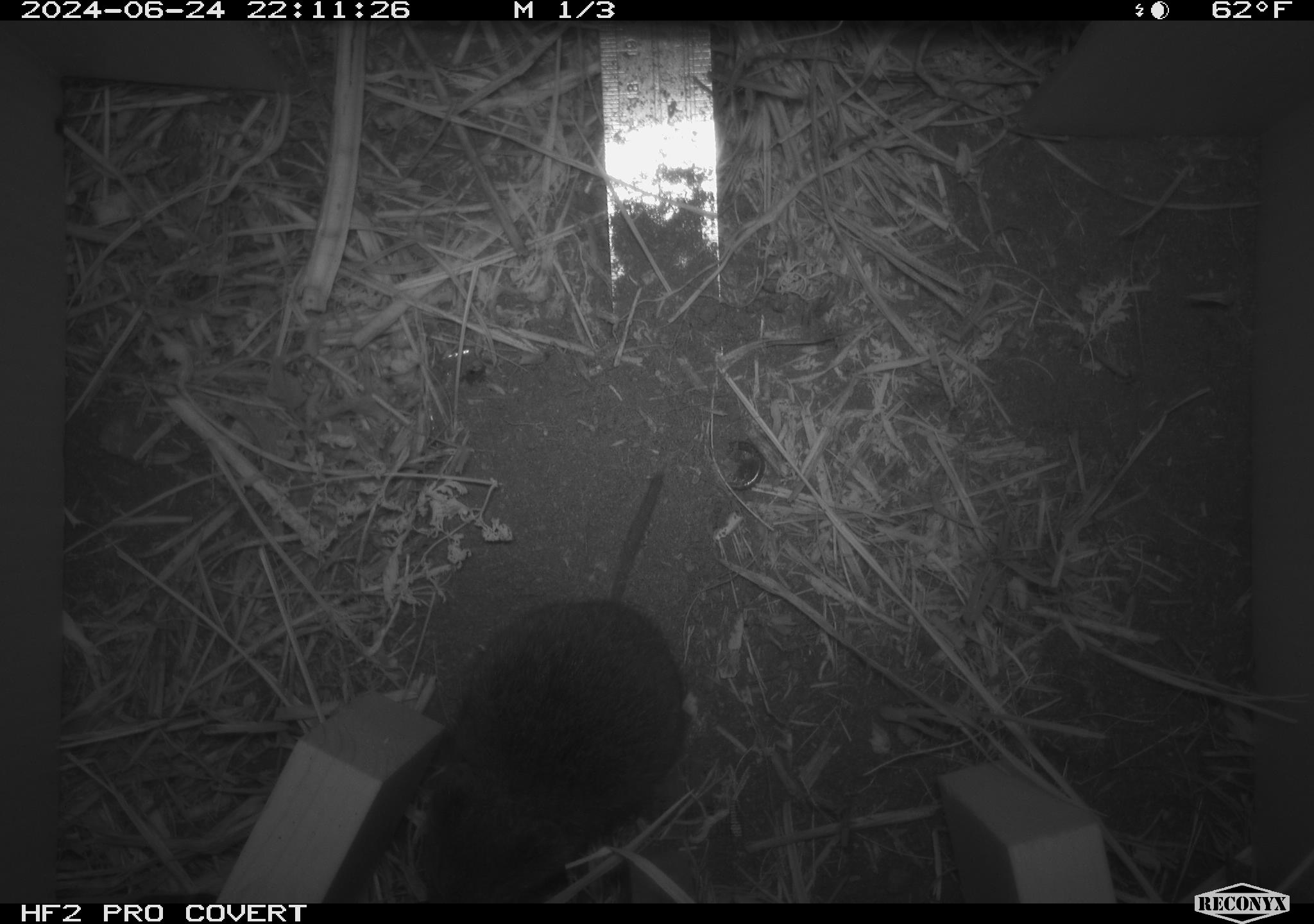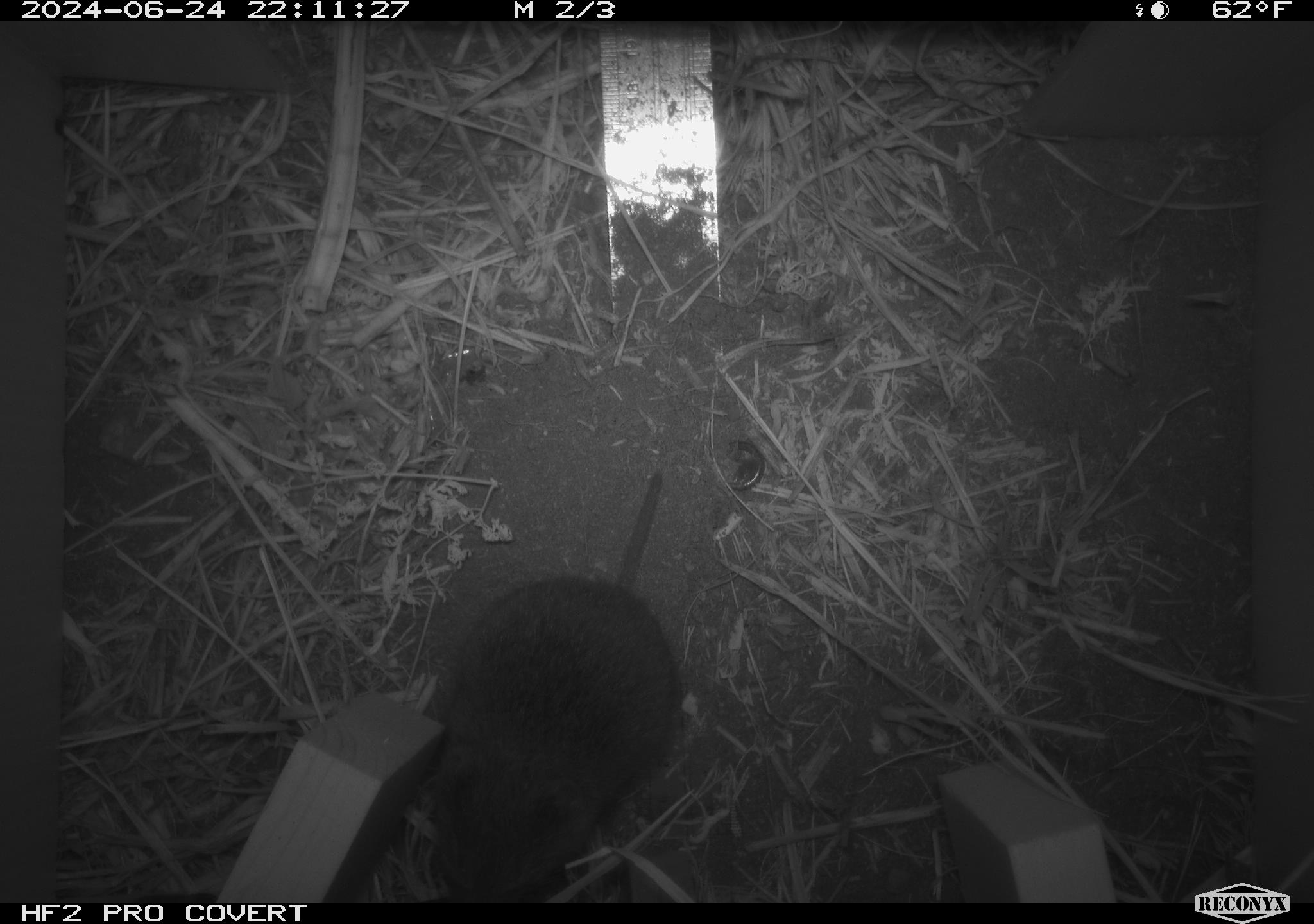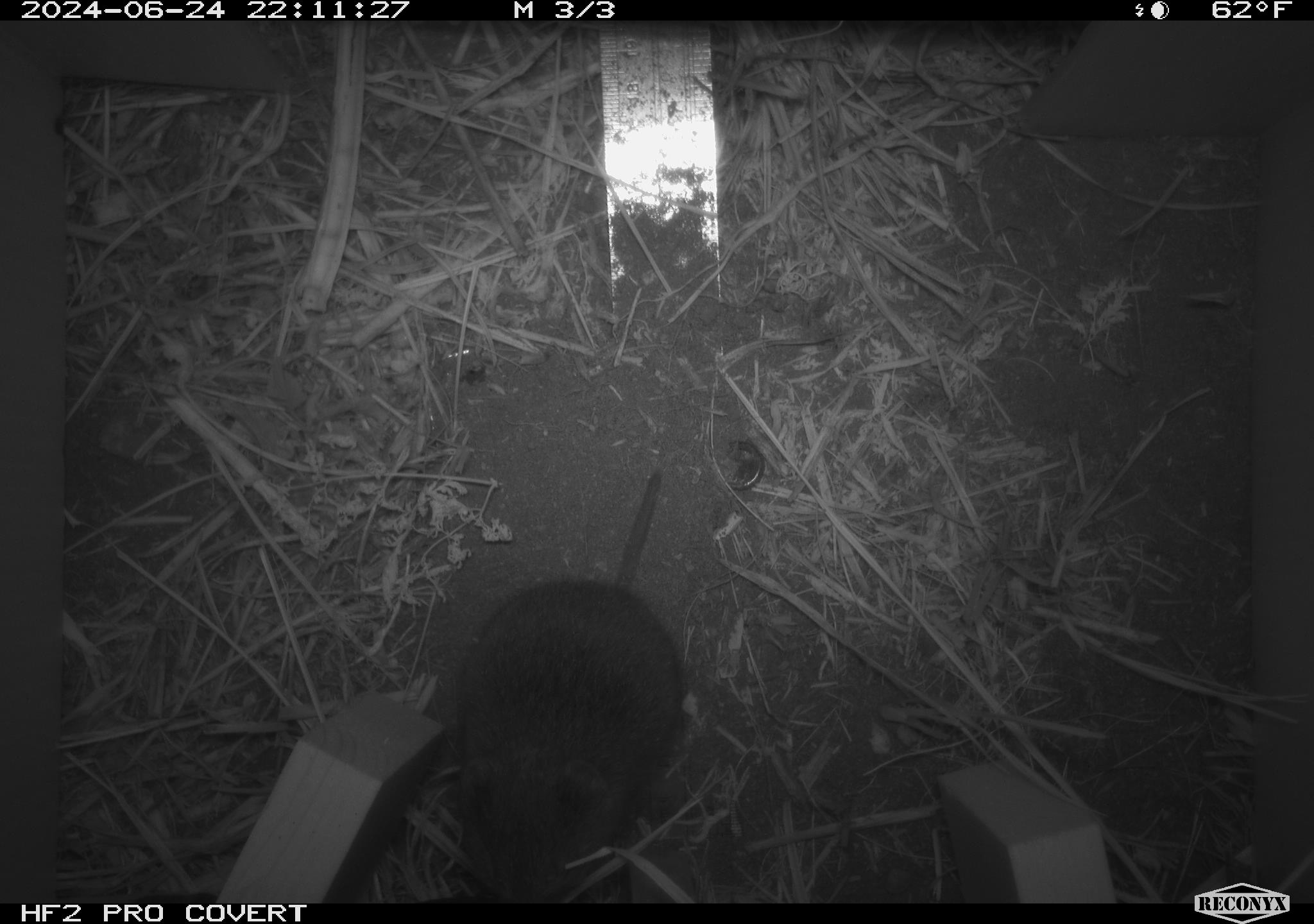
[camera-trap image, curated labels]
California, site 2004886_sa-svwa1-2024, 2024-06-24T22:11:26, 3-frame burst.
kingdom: Animalia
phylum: Chordata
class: Mammalia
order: Rodentia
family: Cricetidae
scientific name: Arvicolinae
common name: voles, lemmings, and muskrats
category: arvicolinae subfamily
Arvicolinae subfamily (voles, lemmings, and muskrats) (Arvicolinae).